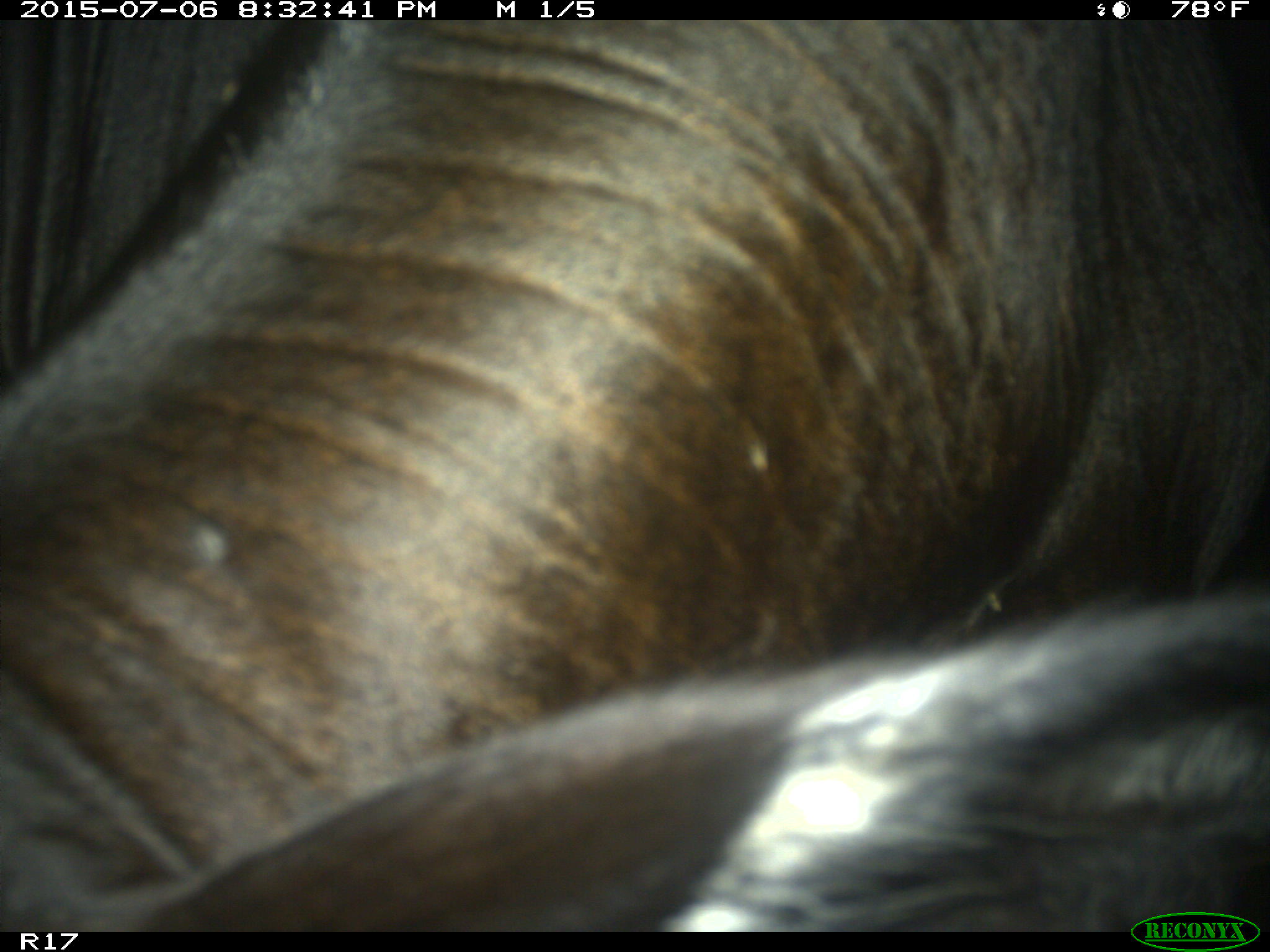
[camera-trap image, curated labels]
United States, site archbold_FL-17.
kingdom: Animalia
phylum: Chordata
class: Mammalia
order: Artiodactyla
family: Bovidae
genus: Bos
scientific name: Bos taurus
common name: domestic cow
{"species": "Bos taurus (domestic cow)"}